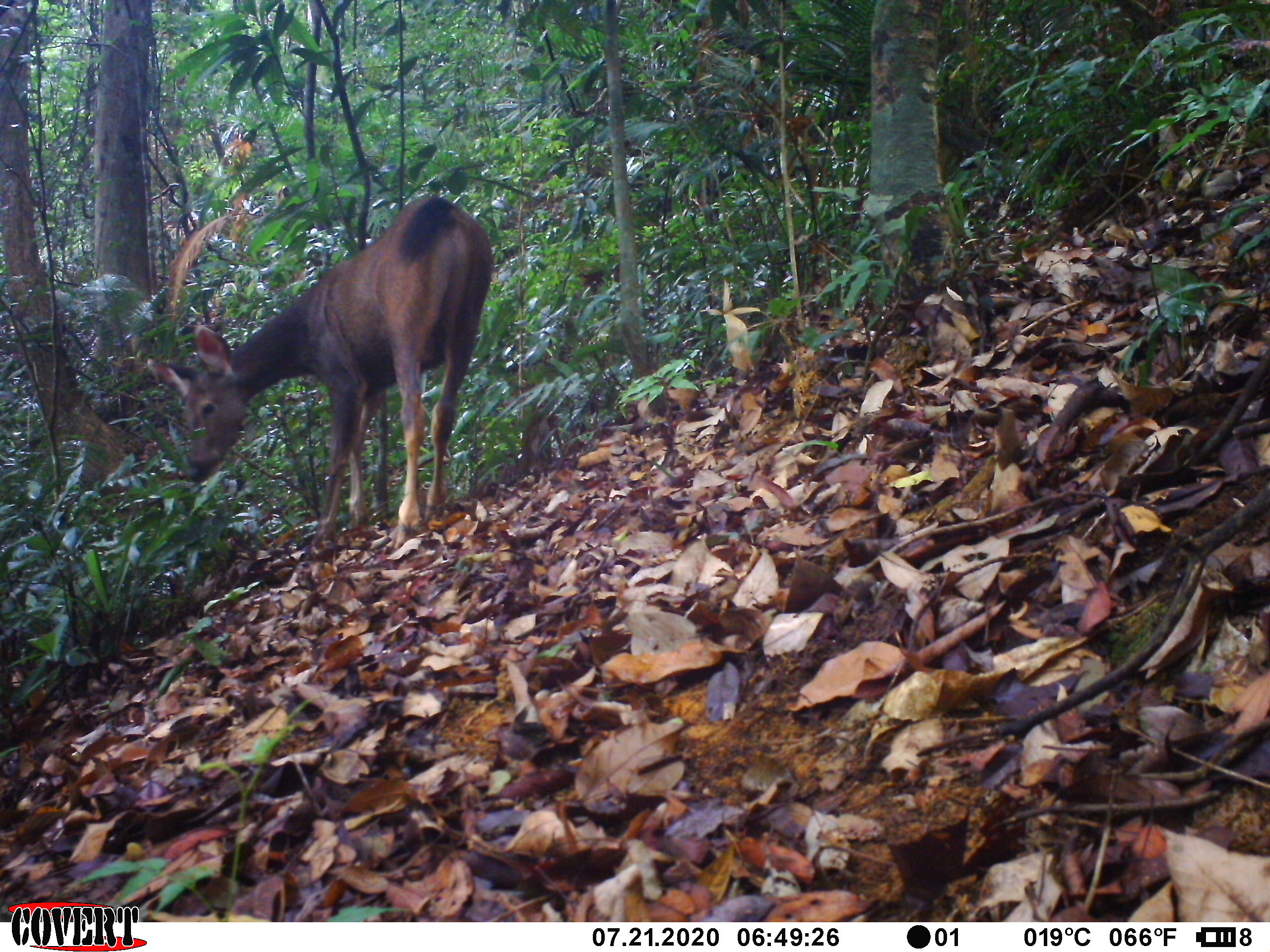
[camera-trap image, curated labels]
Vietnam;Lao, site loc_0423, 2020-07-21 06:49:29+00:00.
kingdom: Animalia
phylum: Chordata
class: Mammalia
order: Artiodactyla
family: Cervidae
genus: Rusa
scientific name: Rusa unicolor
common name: sambar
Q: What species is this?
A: Sambar (Rusa unicolor).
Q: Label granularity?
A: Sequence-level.